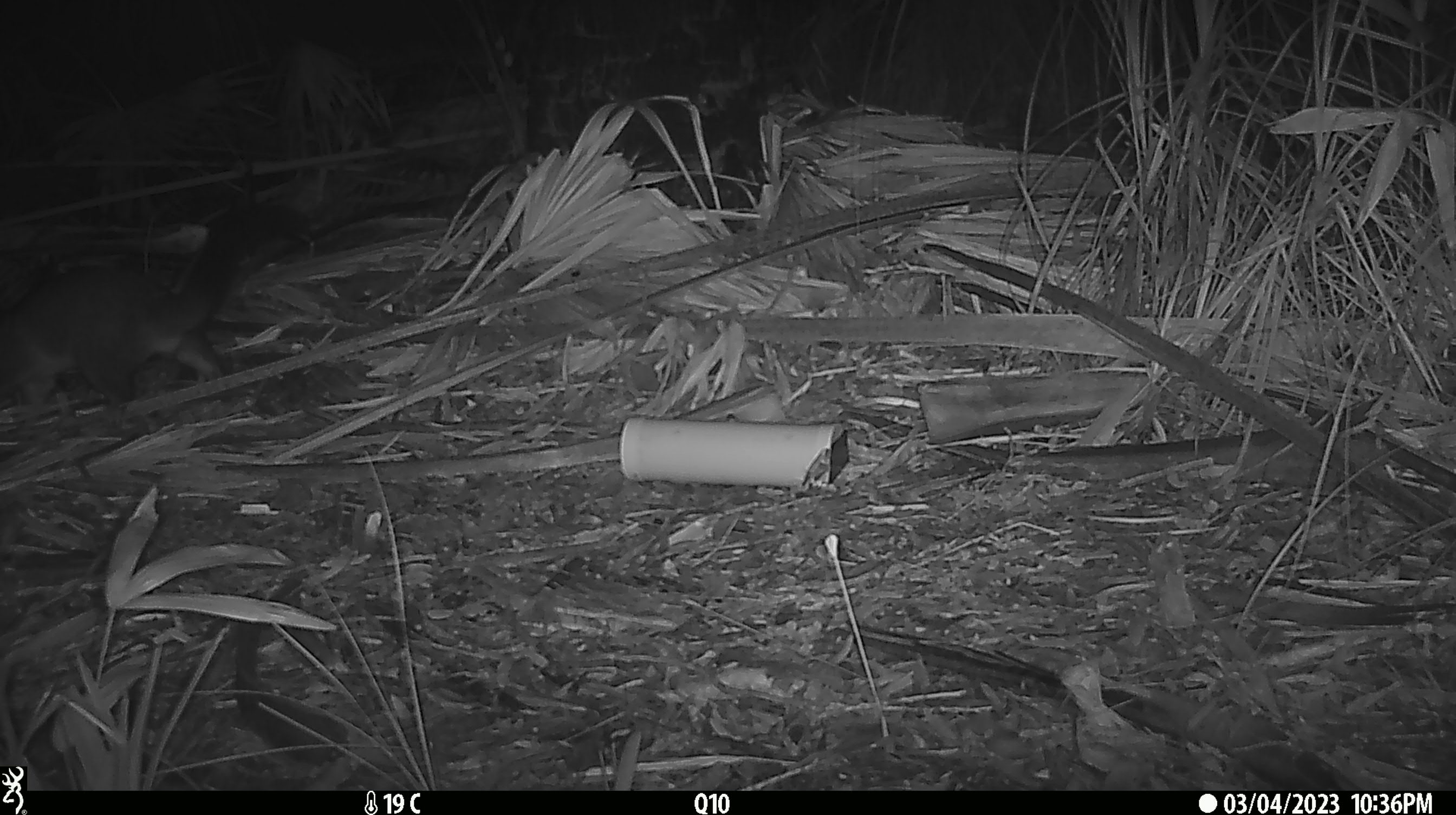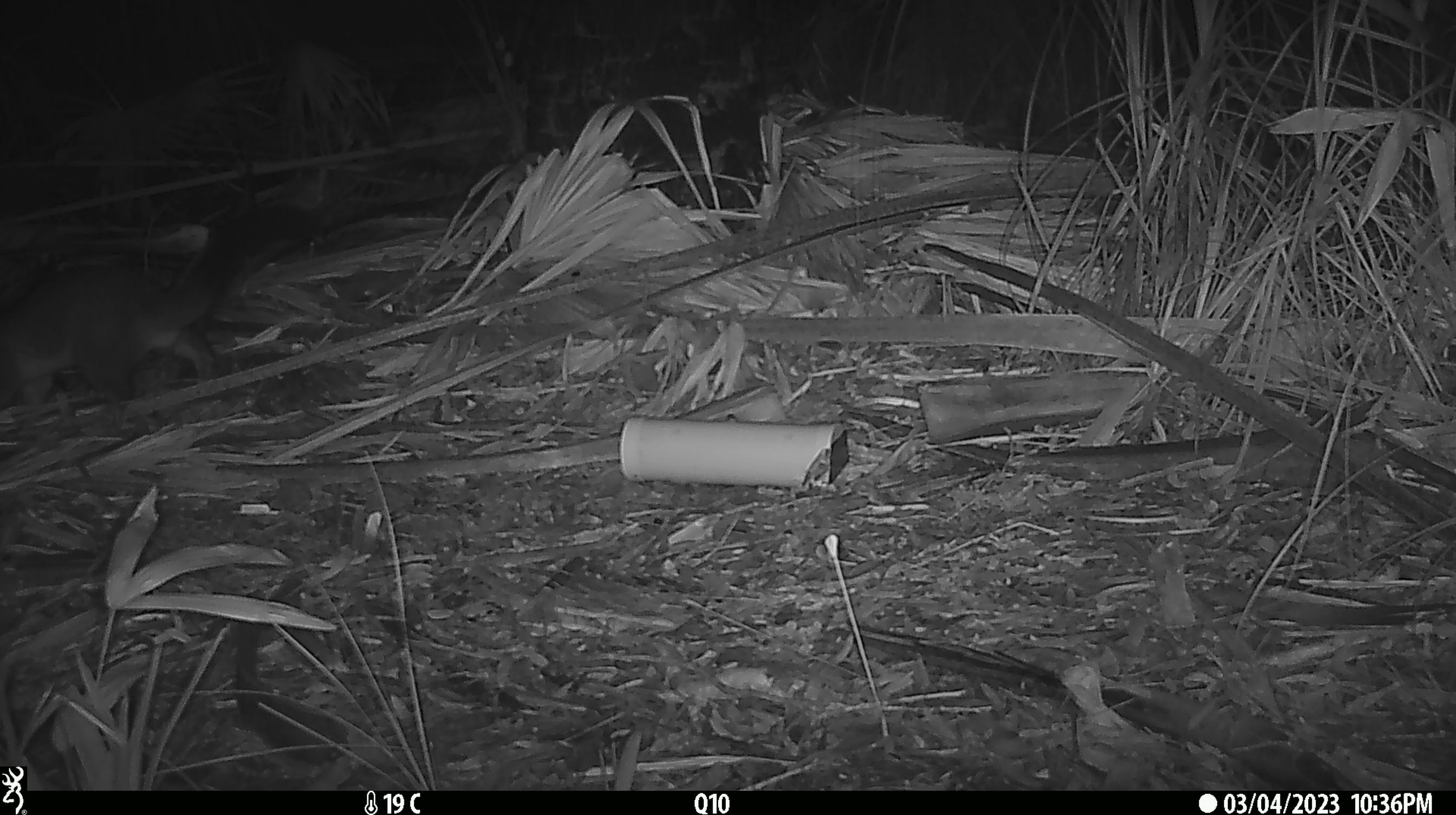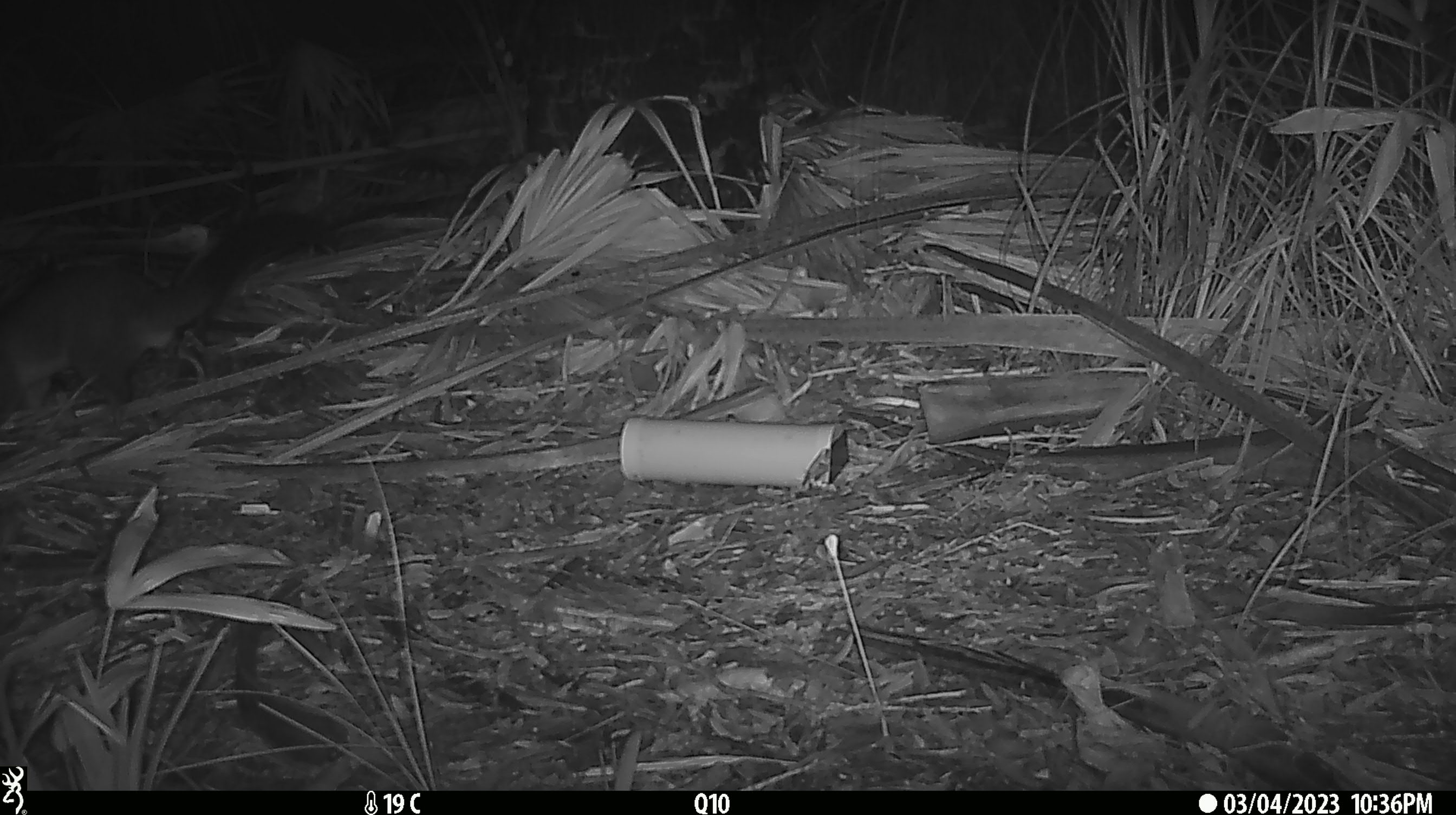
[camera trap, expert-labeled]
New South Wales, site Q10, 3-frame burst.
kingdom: Animalia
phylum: Chordata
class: Mammalia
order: Diprotodontia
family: Phalangeridae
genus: Trichosurus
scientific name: Trichosurus vulpecula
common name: common brushtail possum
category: possum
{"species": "possum (common brushtail possum) (Trichosurus vulpecula)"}